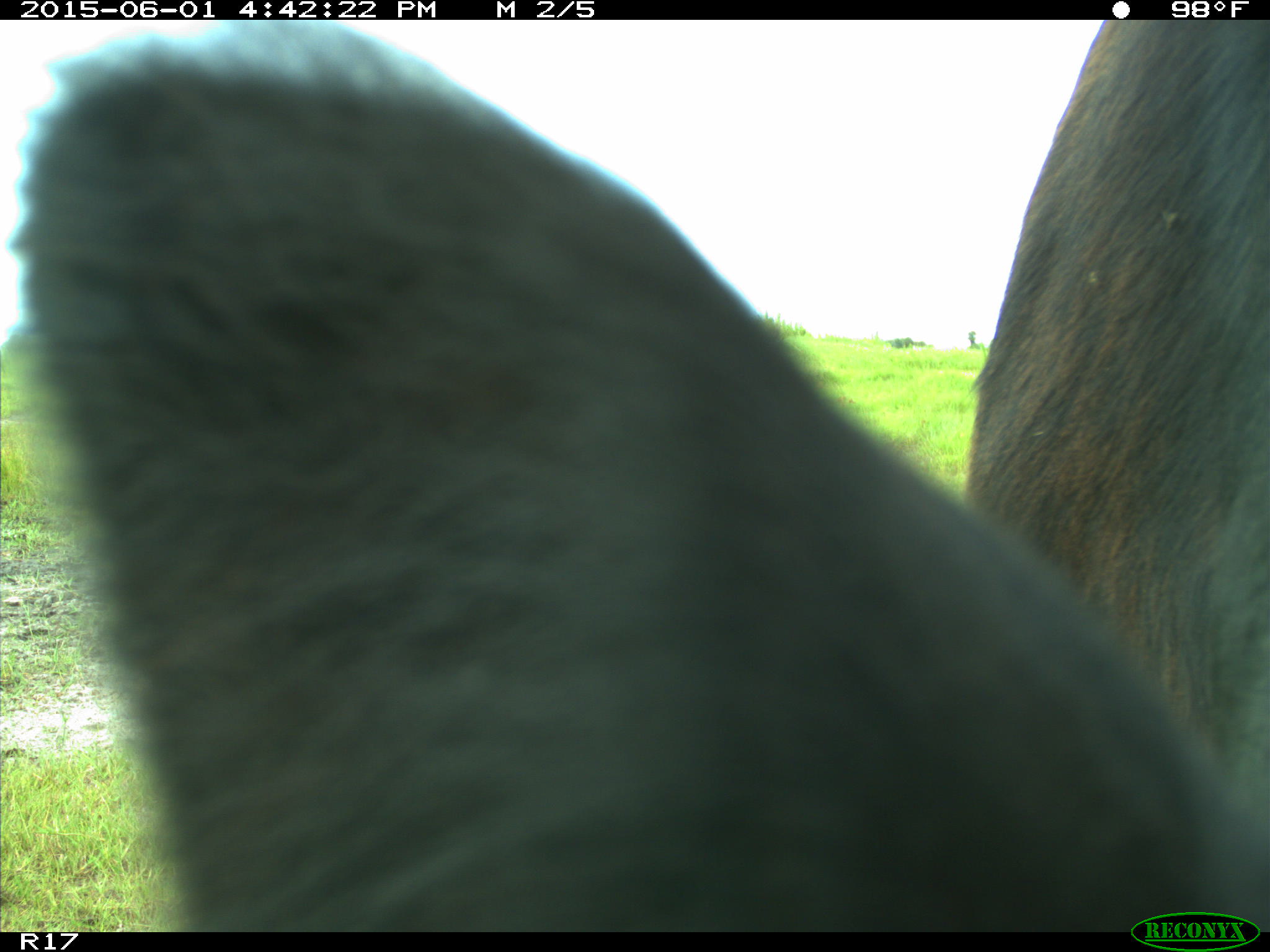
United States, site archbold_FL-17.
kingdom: Animalia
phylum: Chordata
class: Mammalia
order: Artiodactyla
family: Bovidae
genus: Bos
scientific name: Bos taurus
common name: domestic cow